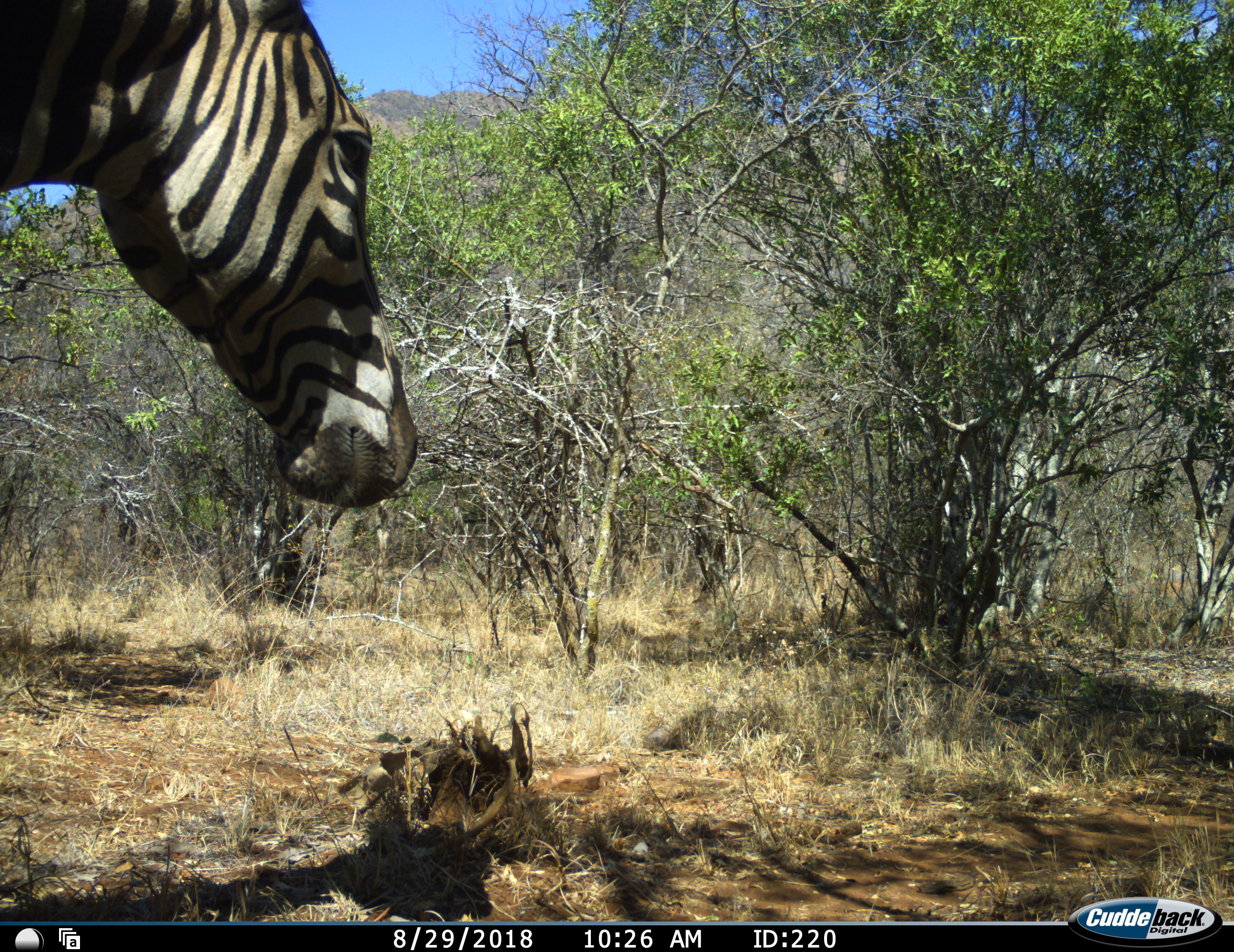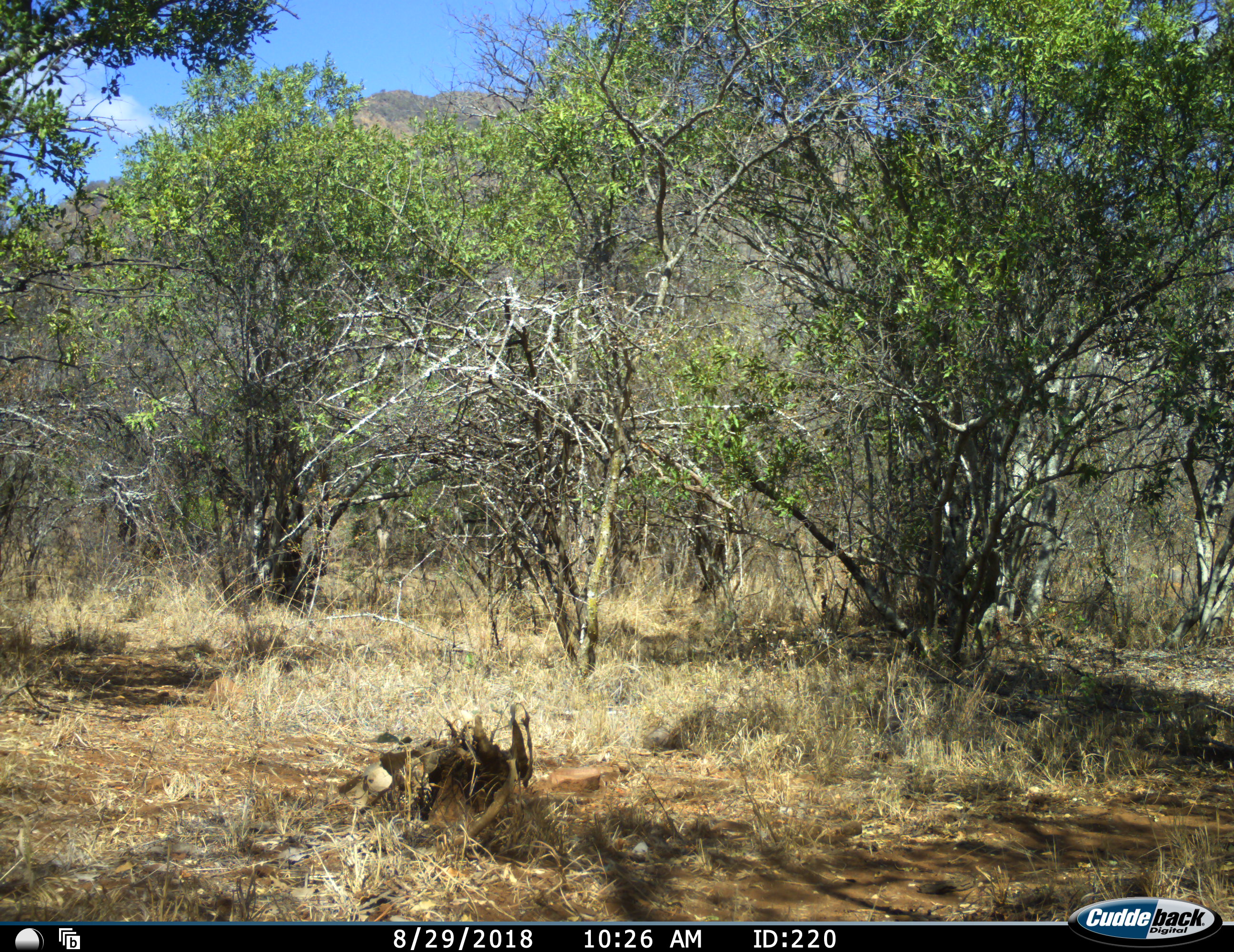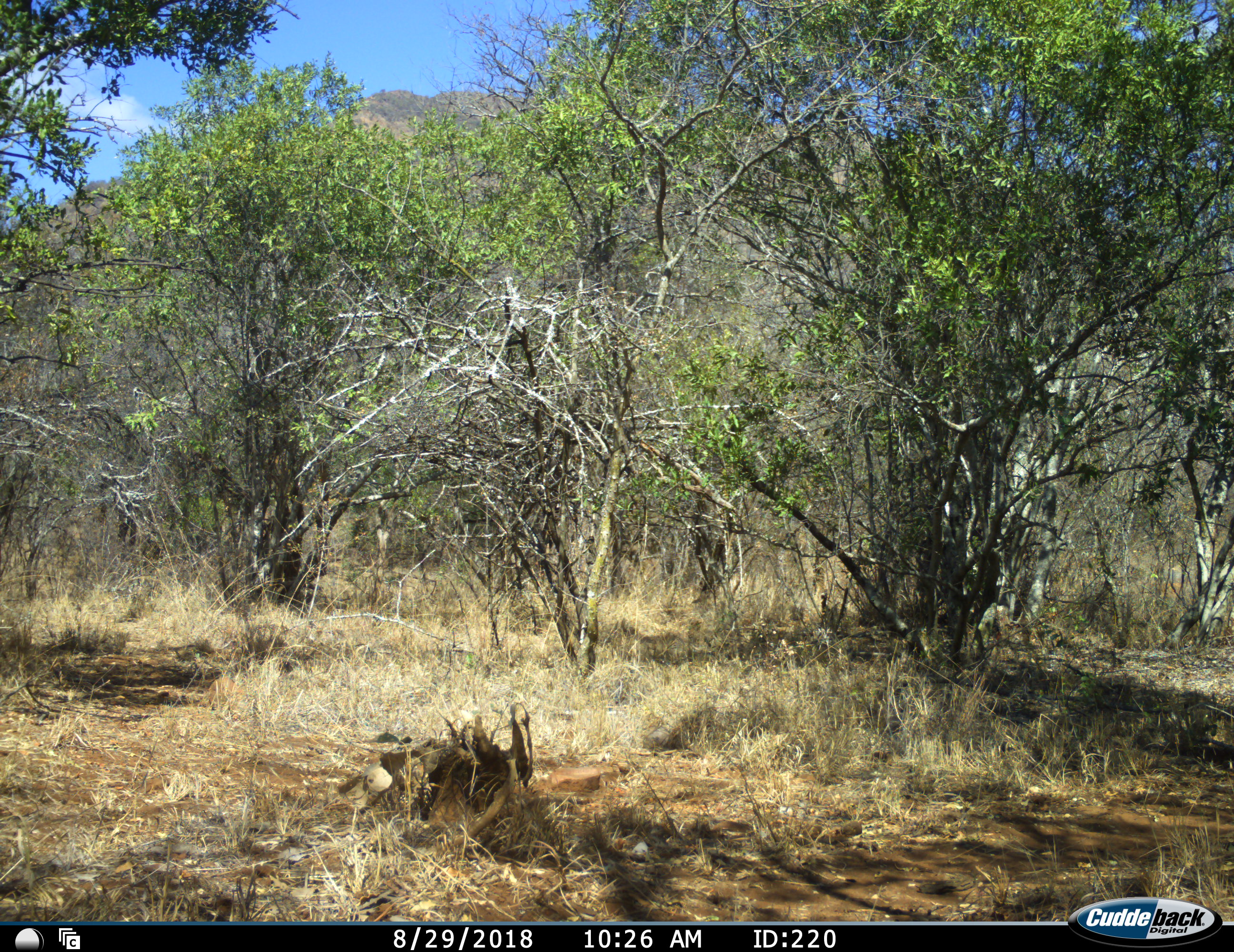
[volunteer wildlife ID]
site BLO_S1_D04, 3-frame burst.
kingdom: Animalia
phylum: Chordata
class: Mammalia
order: Perissodactyla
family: Equidae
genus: Equus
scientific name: Equus quagga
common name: plains zebra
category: zebraplains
Zebraplains (plains zebra) (Equus quagga), count 1. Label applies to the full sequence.